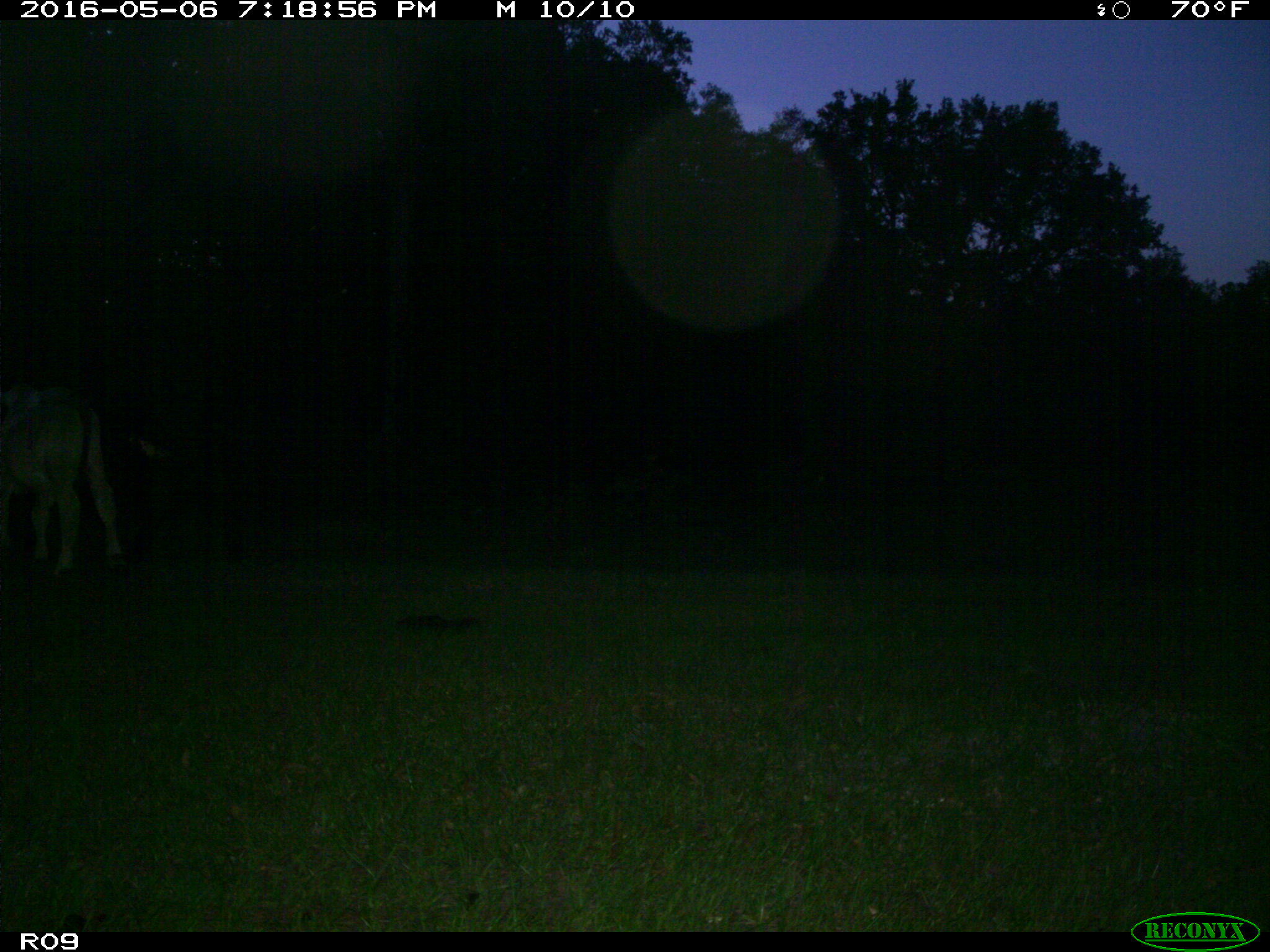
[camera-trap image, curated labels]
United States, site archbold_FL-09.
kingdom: Animalia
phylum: Chordata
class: Mammalia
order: Artiodactyla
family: Bovidae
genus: Bos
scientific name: Bos taurus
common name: domestic cow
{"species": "Bos taurus (domestic cow)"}